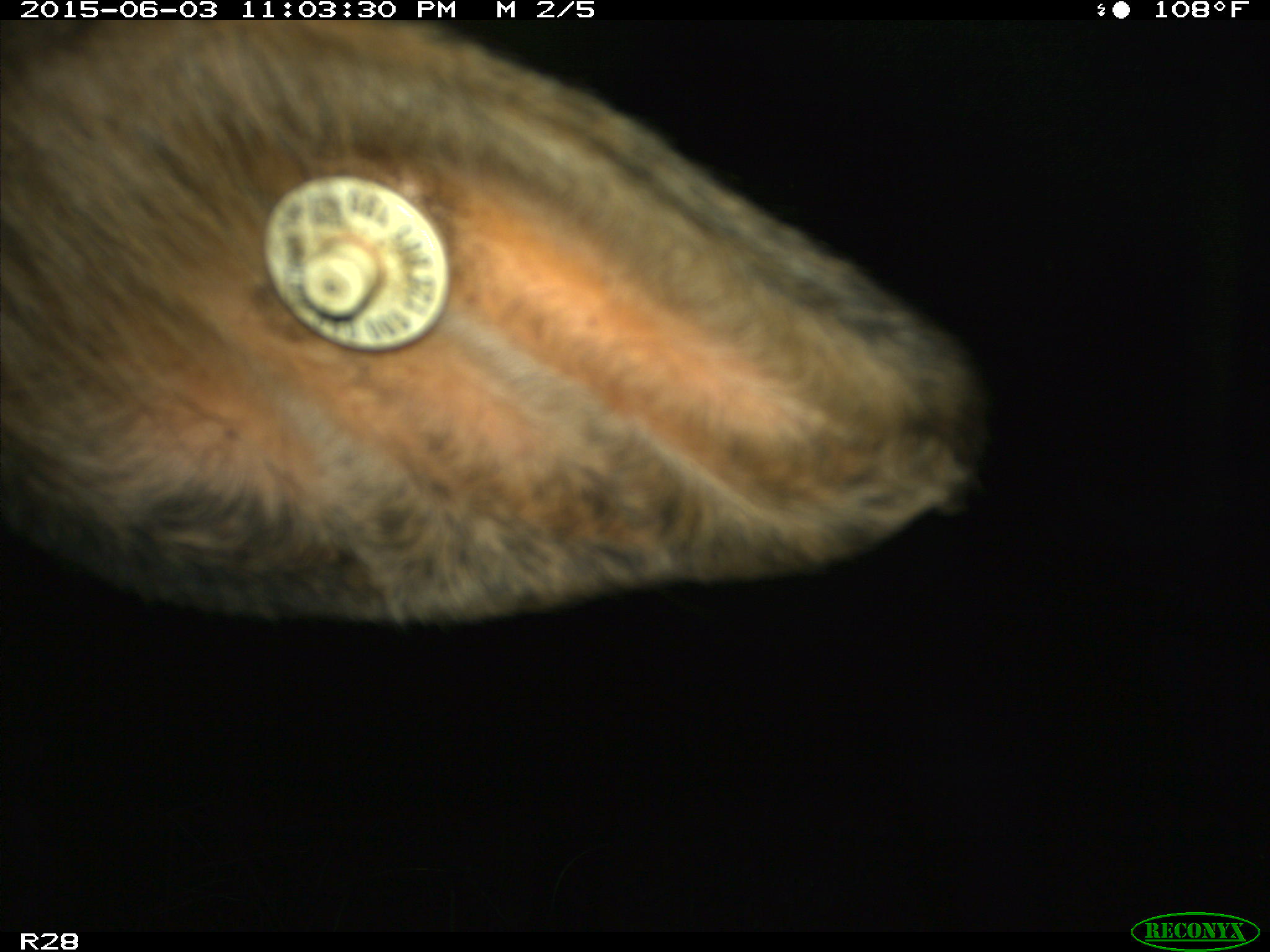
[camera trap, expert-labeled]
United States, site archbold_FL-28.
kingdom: Animalia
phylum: Chordata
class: Mammalia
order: Artiodactyla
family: Bovidae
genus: Bos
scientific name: Bos taurus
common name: domestic cow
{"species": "Bos taurus (domestic cow)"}